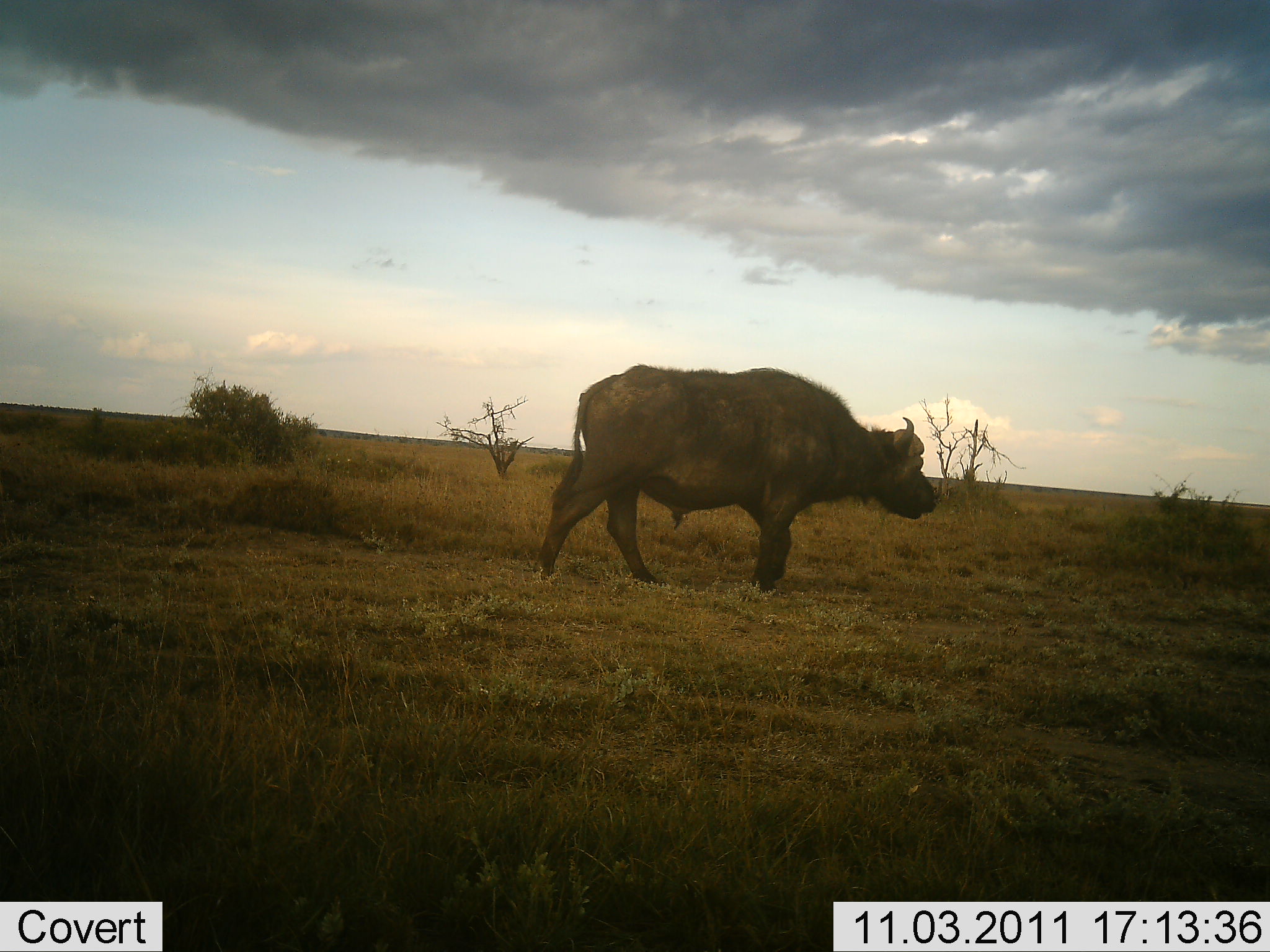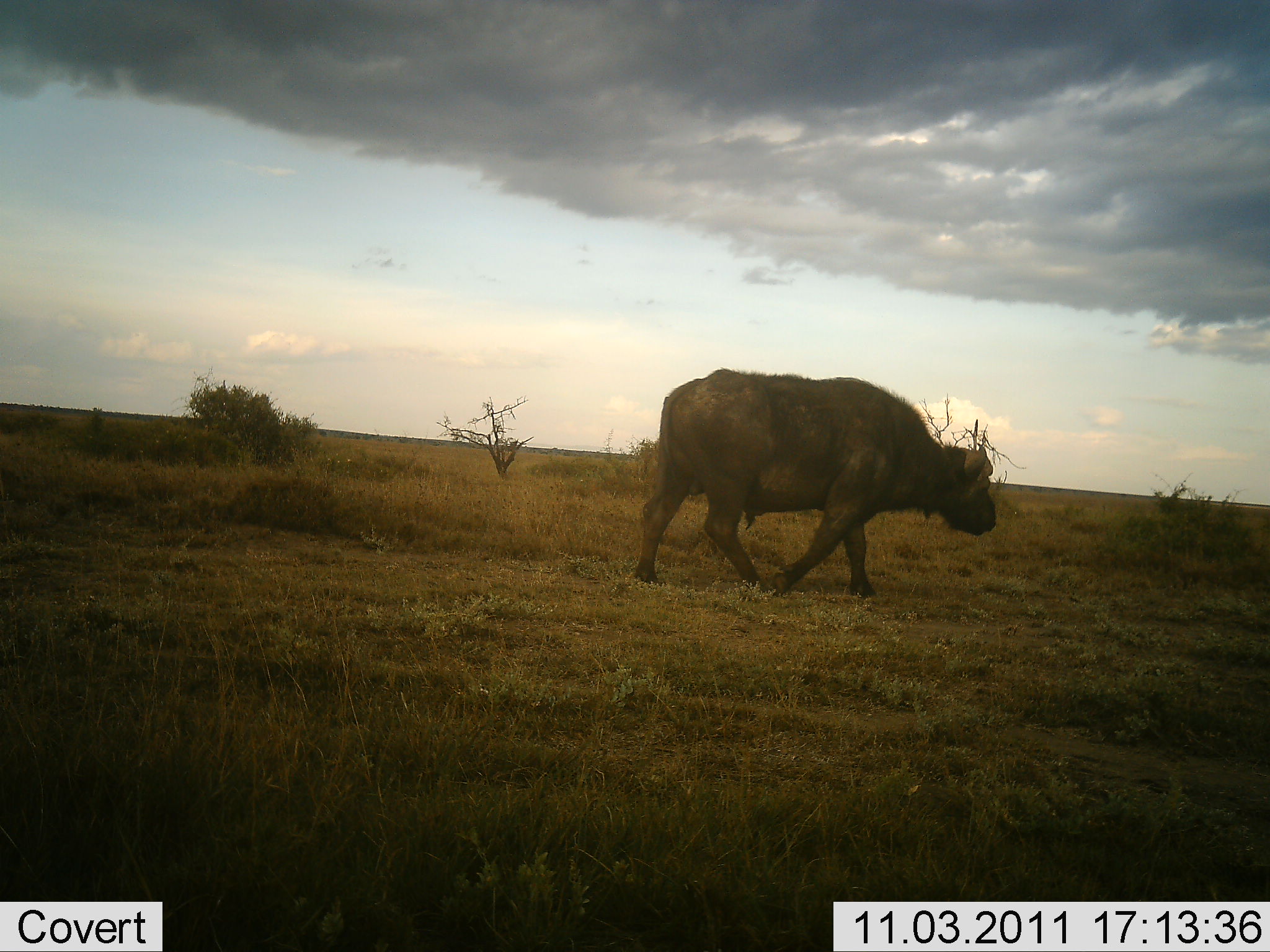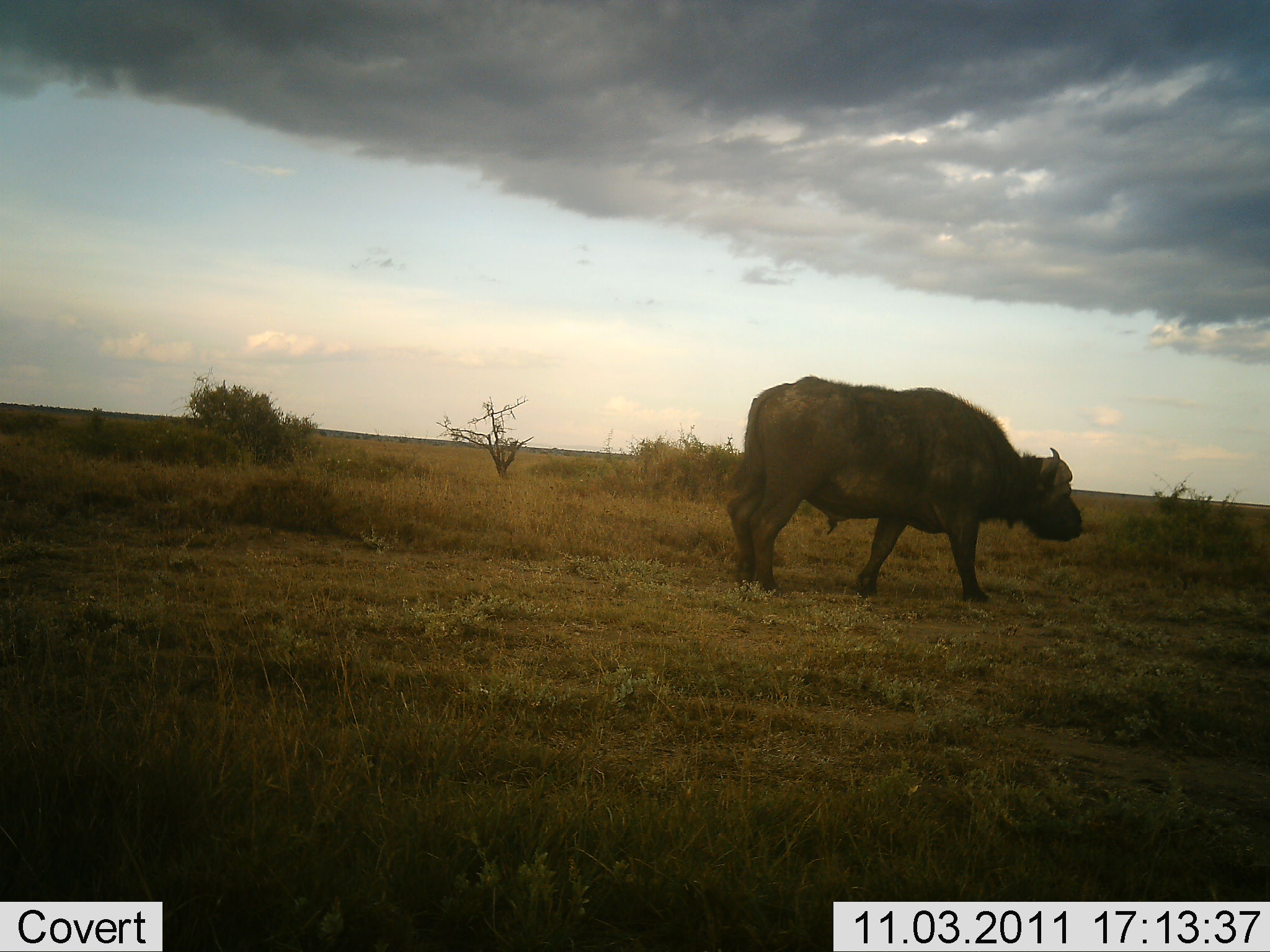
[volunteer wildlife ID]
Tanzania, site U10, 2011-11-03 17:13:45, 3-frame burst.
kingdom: Animalia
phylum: Chordata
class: Mammalia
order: Artiodactyla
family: Bovidae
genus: Syncerus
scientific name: Syncerus caffer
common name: cape buffalo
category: buffalo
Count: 1.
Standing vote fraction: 0%.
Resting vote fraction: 0%.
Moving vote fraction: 100%.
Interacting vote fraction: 0%.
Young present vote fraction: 0%.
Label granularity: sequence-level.